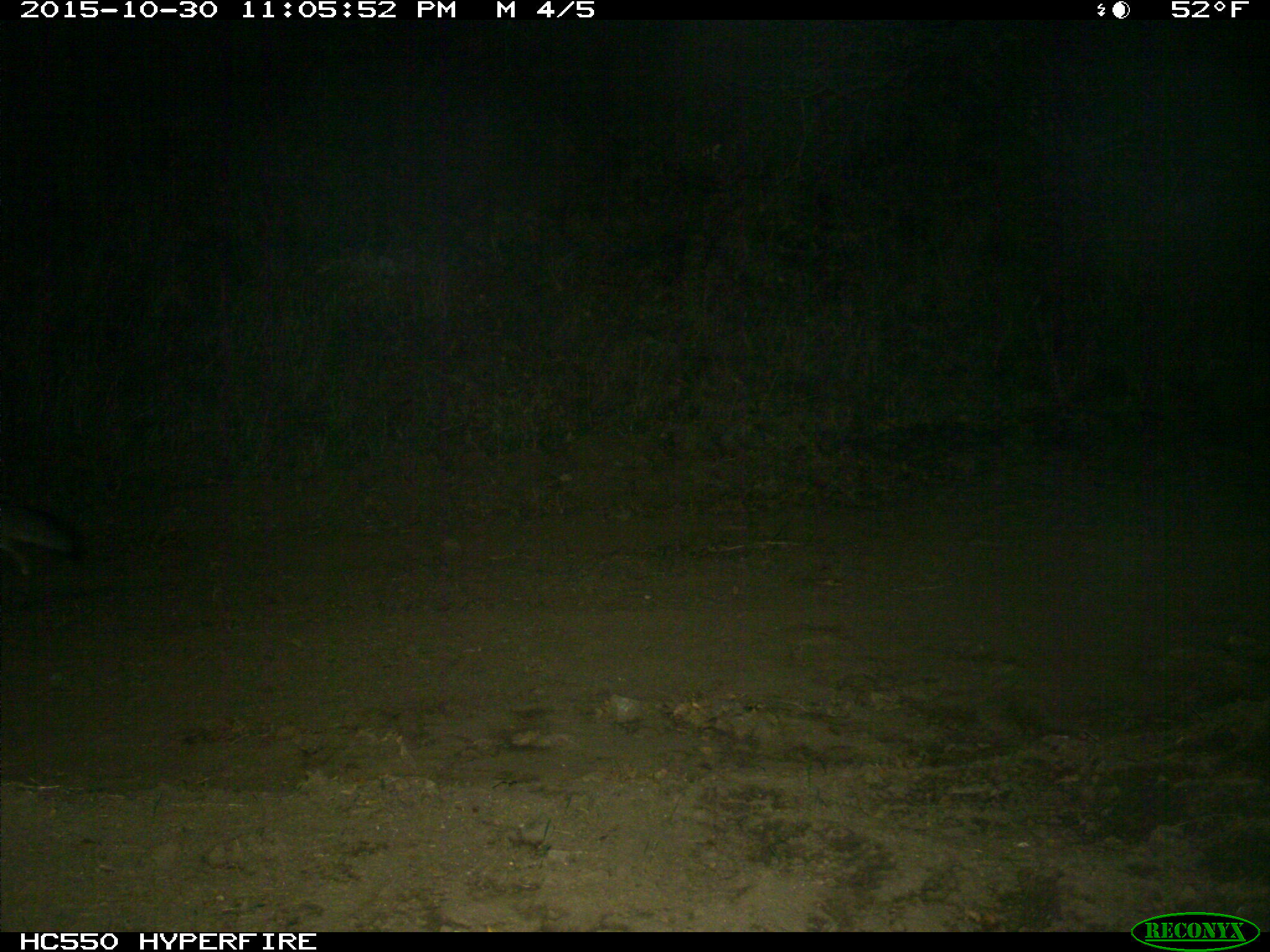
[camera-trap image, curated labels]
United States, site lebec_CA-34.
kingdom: Animalia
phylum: Chordata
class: Mammalia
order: Carnivora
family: Canidae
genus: Urocyon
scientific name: Urocyon cinereoargenteus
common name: gray fox